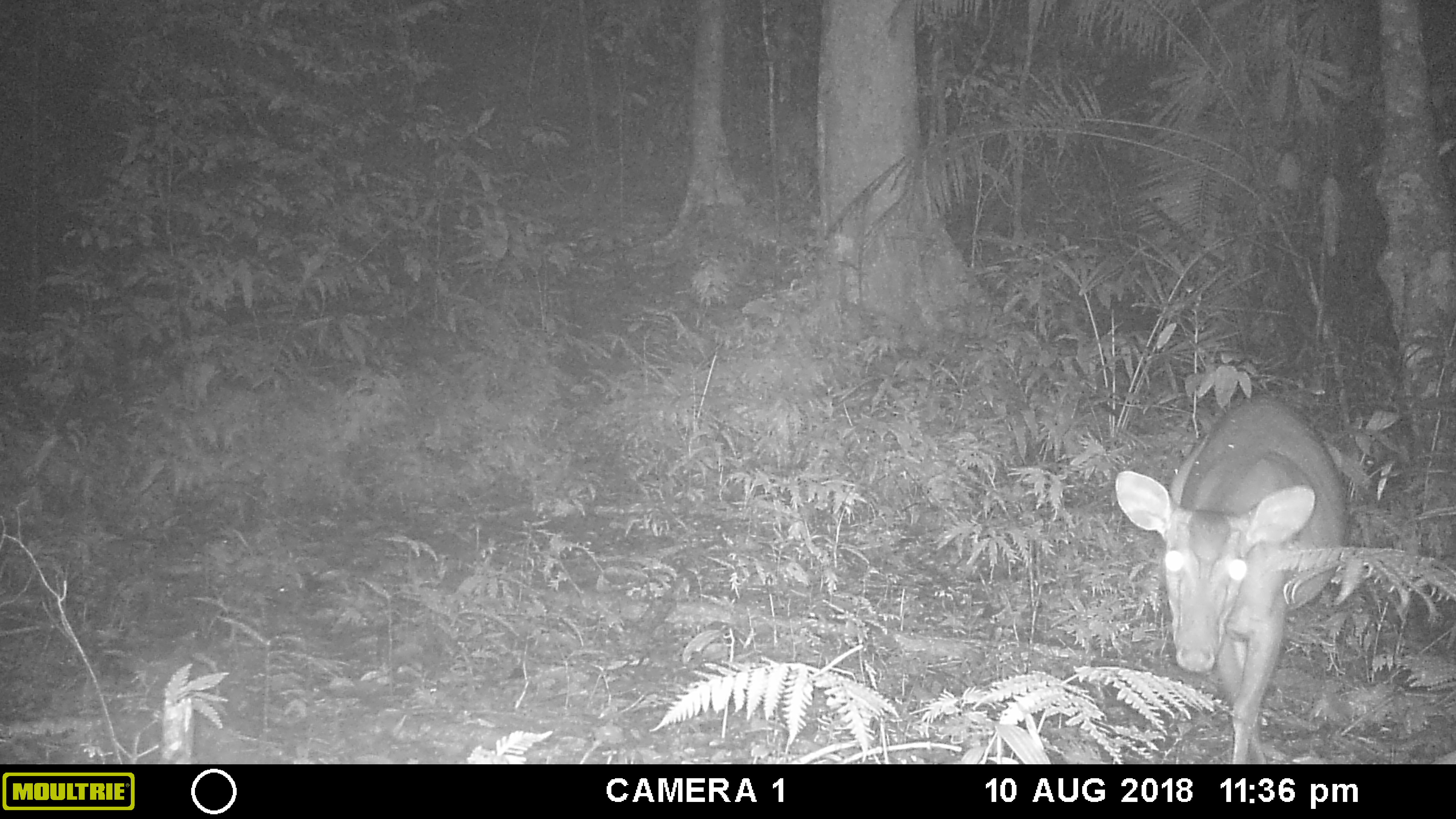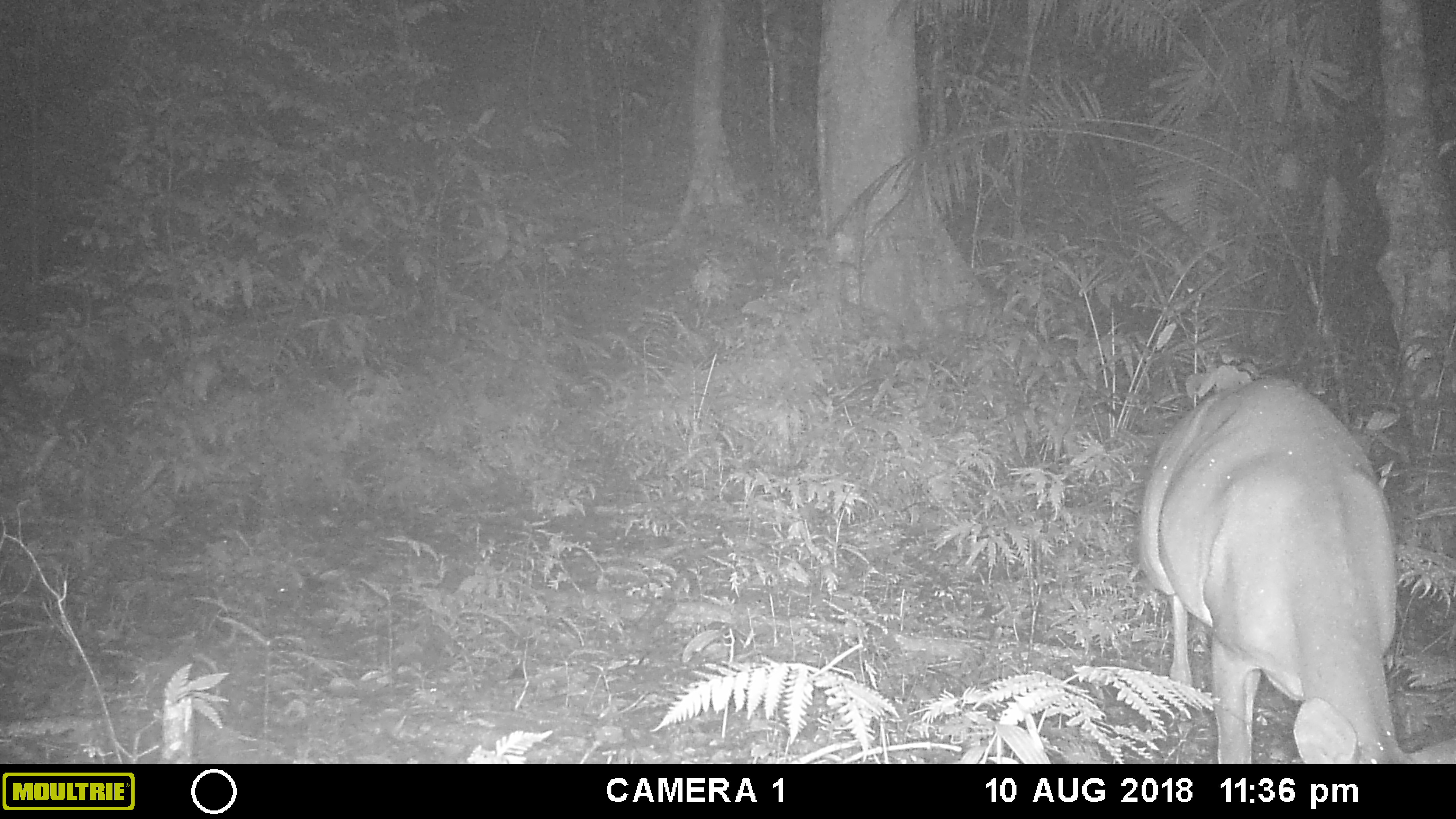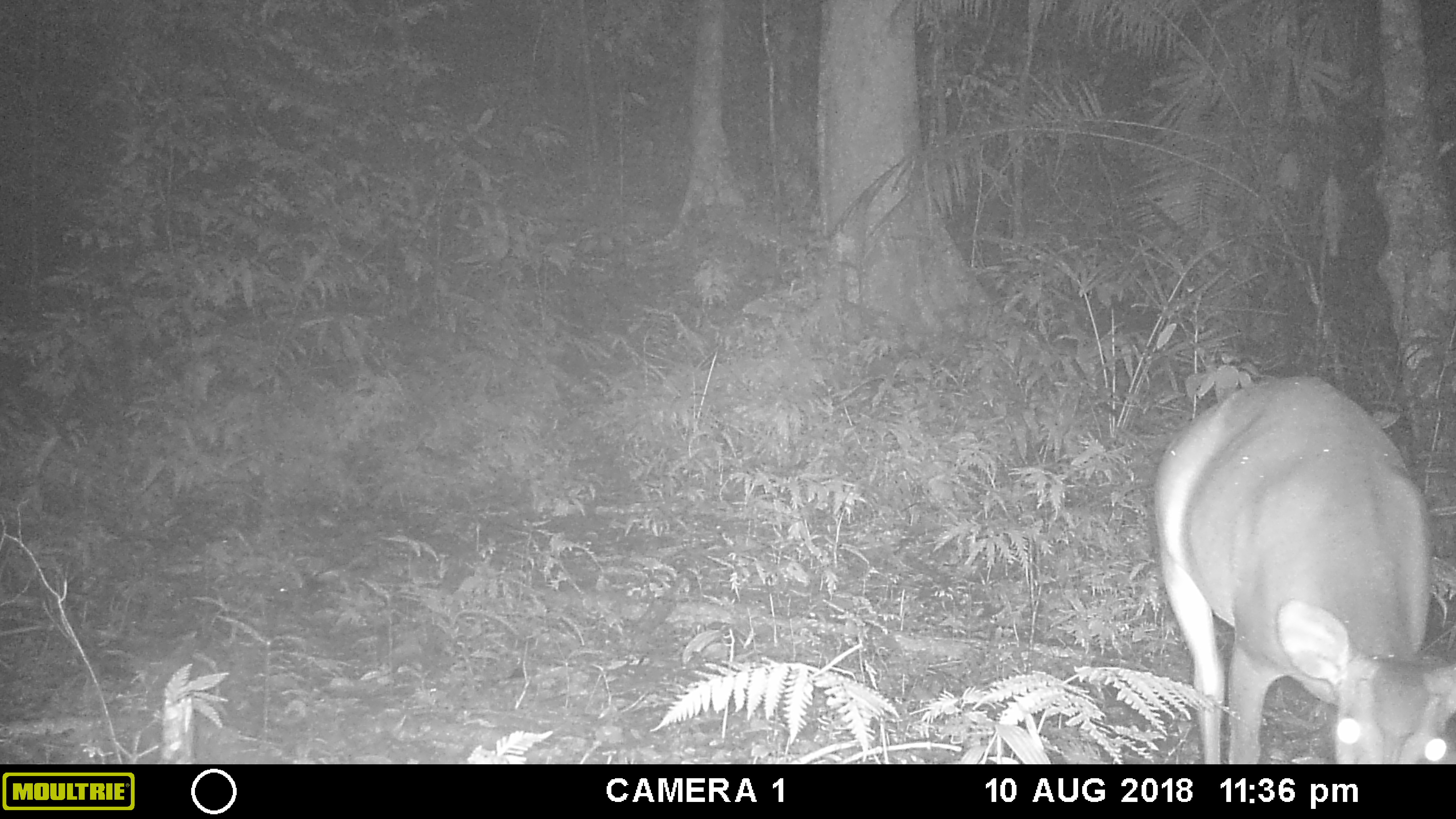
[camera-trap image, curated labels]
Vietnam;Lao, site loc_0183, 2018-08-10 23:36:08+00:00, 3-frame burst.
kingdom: Animalia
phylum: Chordata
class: Mammalia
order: Artiodactyla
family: Cervidae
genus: Muntiacus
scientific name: Muntiacus vuquangensis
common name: large-antlered muntjac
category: large antlered muntjac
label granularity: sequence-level